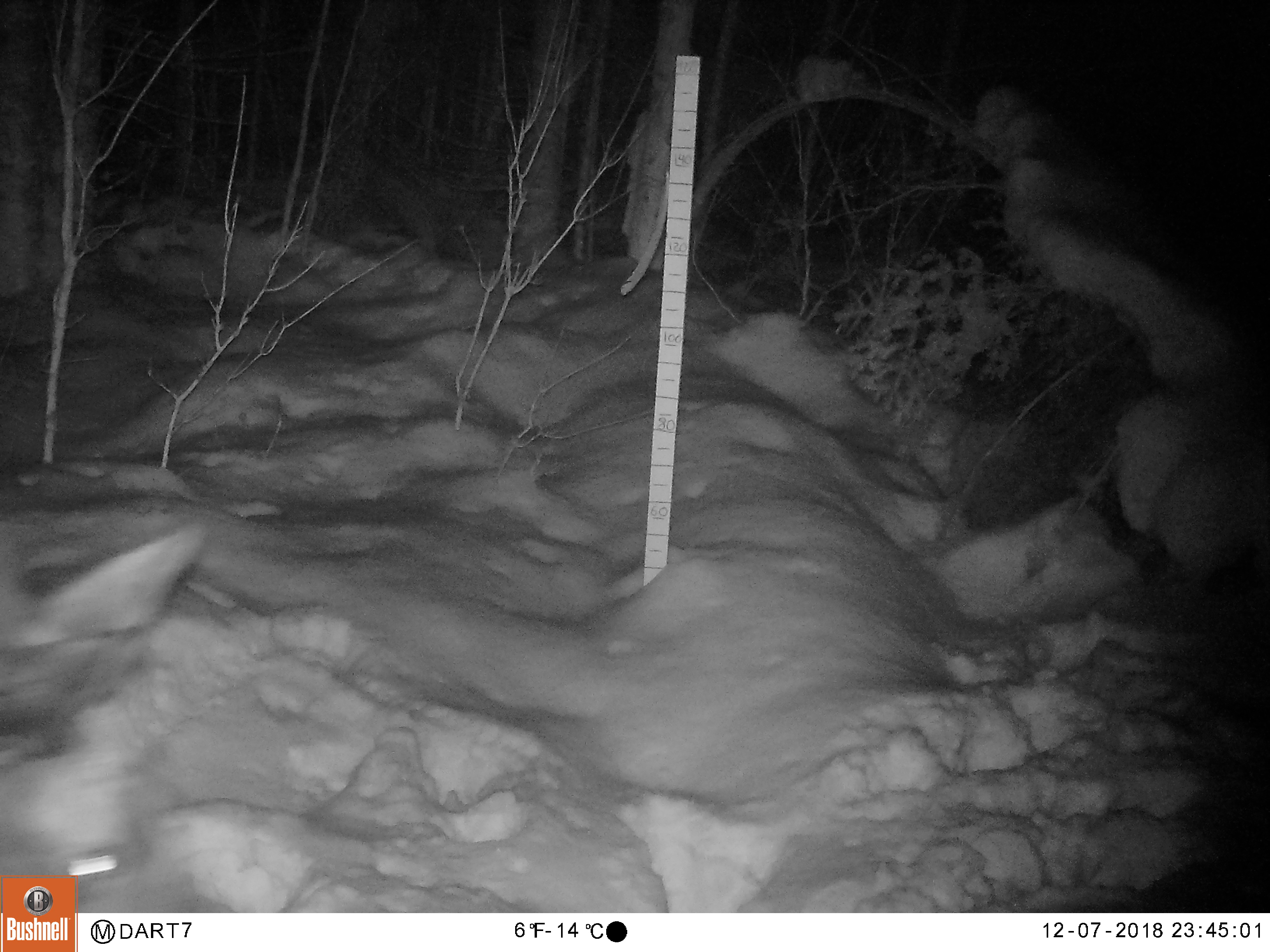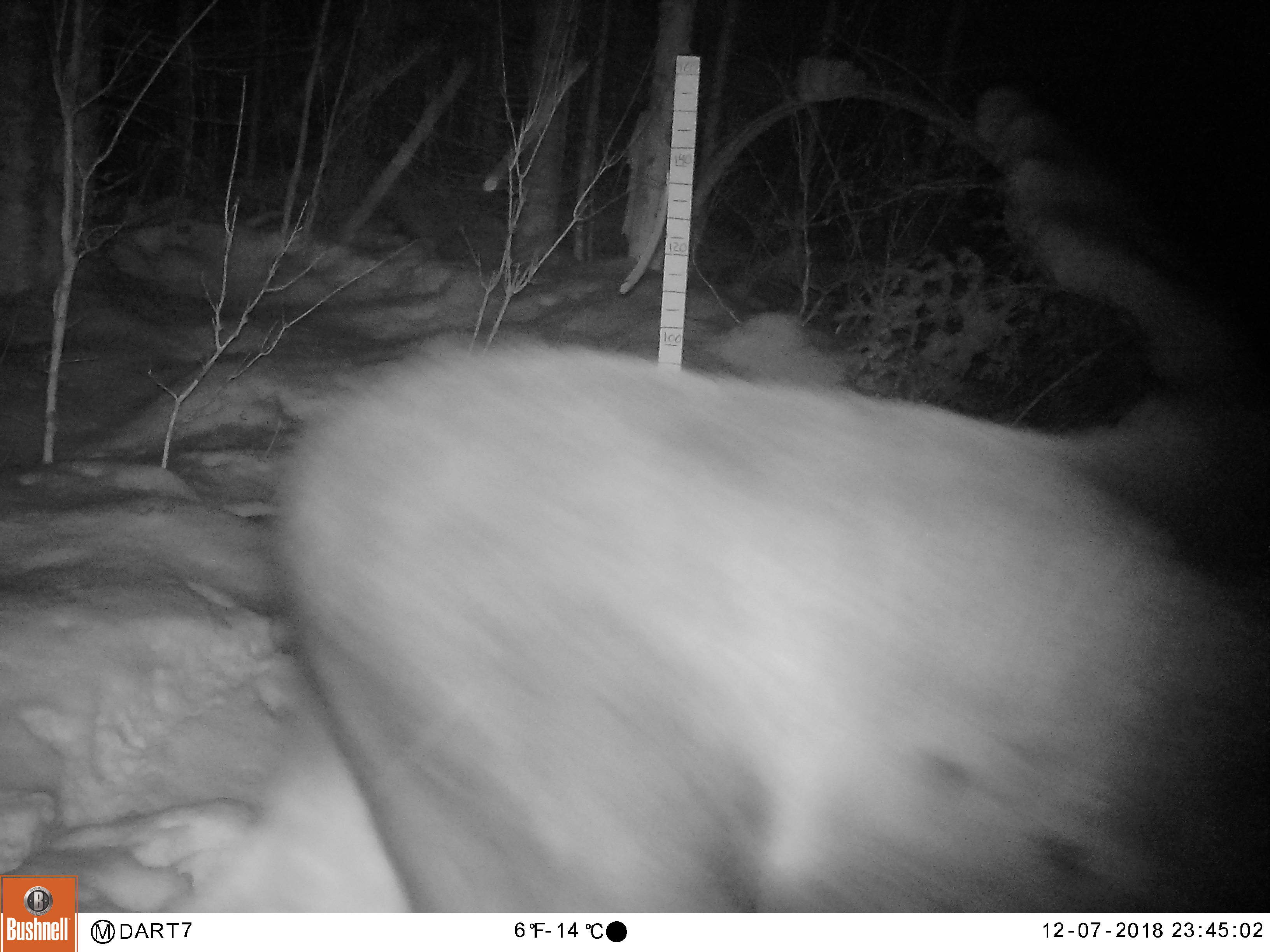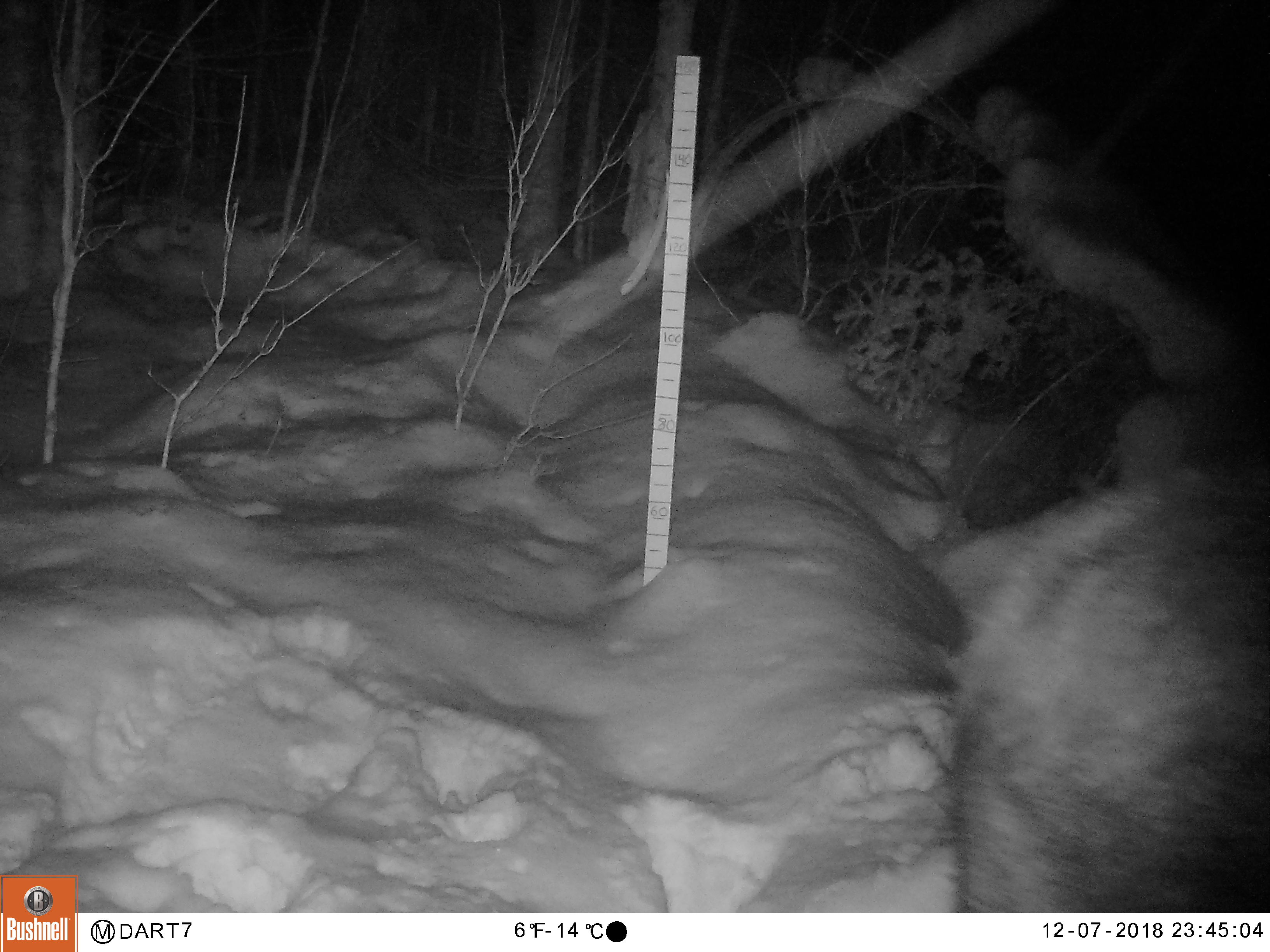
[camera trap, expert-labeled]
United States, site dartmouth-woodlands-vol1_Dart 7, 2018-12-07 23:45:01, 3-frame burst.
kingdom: Animalia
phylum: Chordata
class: Mammalia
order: Artiodactyla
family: Cervidae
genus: Alces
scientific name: Alces alces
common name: moose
Moose (Alces alces).